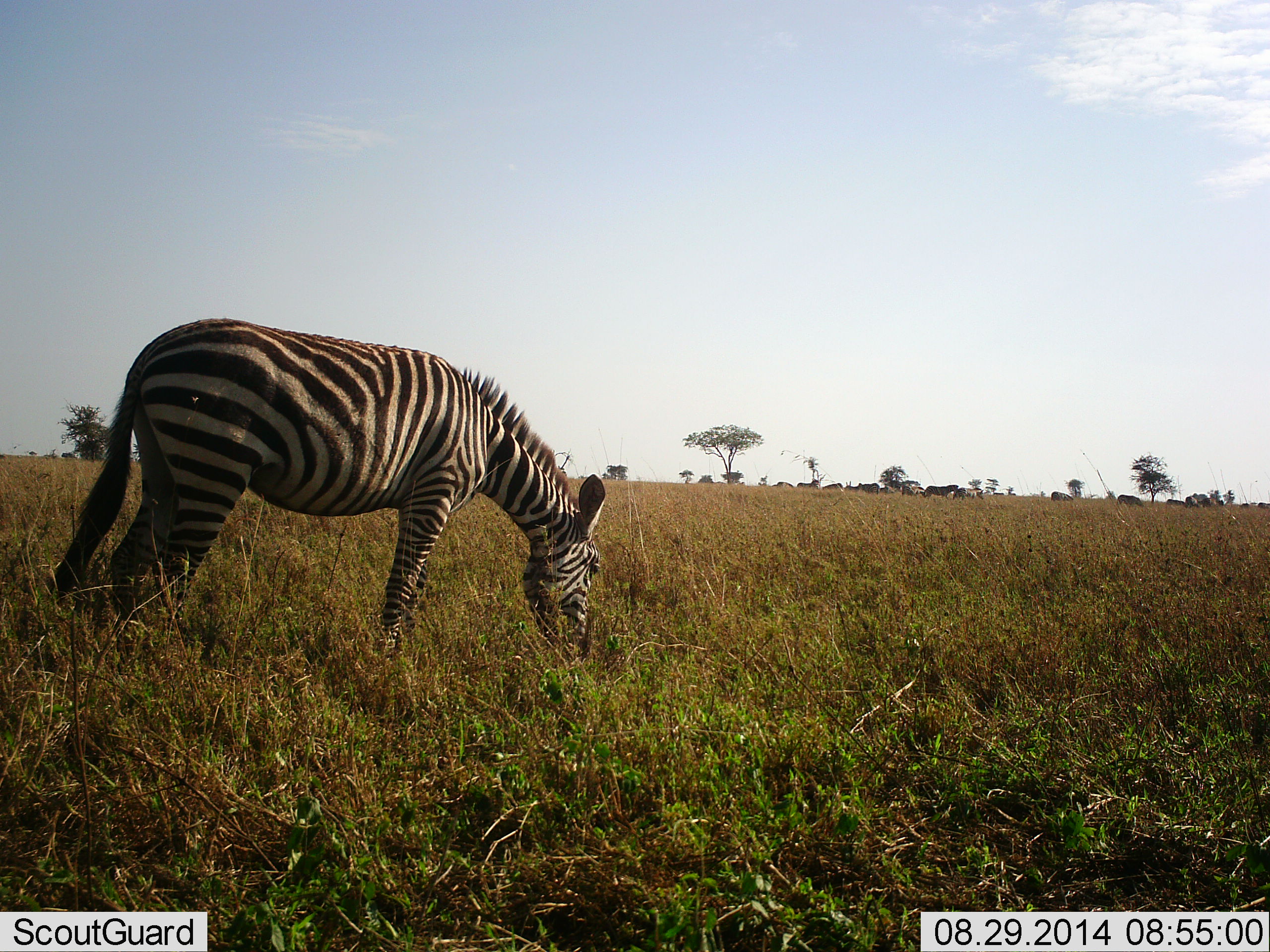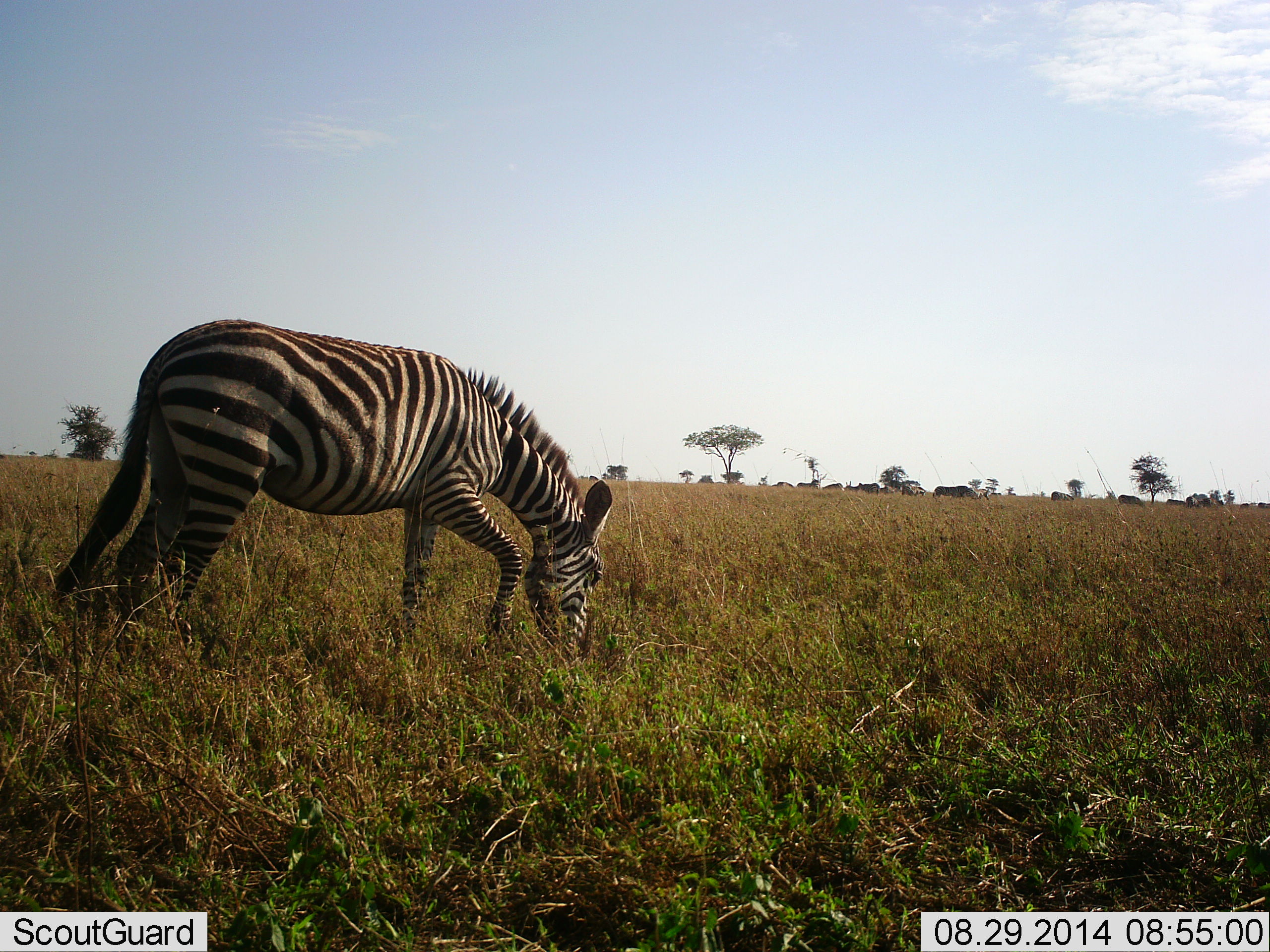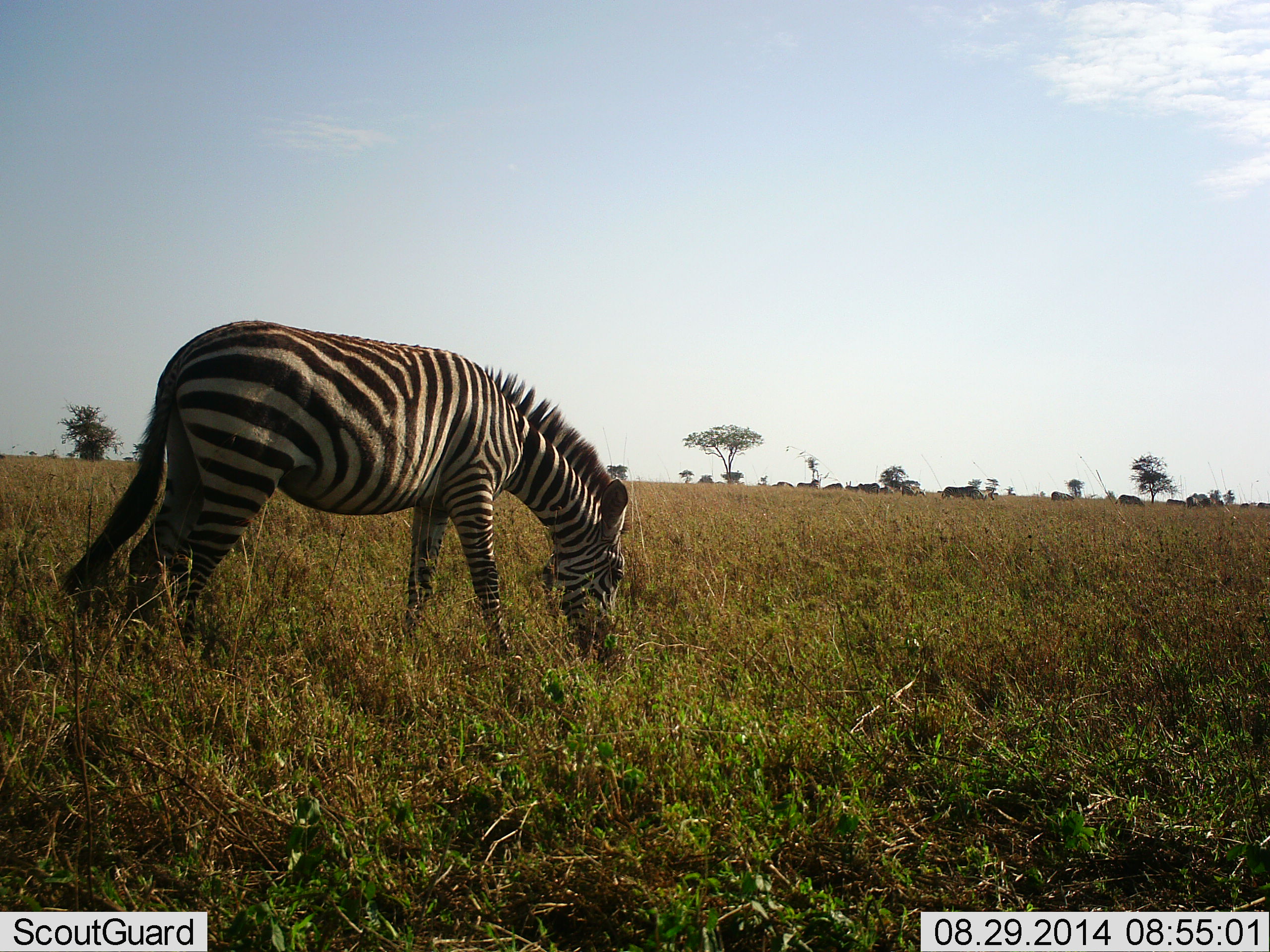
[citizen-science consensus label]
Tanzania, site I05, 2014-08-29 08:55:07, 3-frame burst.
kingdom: Animalia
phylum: Chordata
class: Mammalia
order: Perissodactyla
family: Equidae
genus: Equus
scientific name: Equus quagga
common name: plains zebra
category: zebra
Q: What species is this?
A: Zebra (plains zebra) (Equus quagga).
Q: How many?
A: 2.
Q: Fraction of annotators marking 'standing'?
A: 27%.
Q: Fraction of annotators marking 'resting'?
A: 0%.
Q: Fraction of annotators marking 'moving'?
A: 36%.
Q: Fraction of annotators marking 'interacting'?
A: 0%.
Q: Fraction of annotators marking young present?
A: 0%.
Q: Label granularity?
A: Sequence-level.